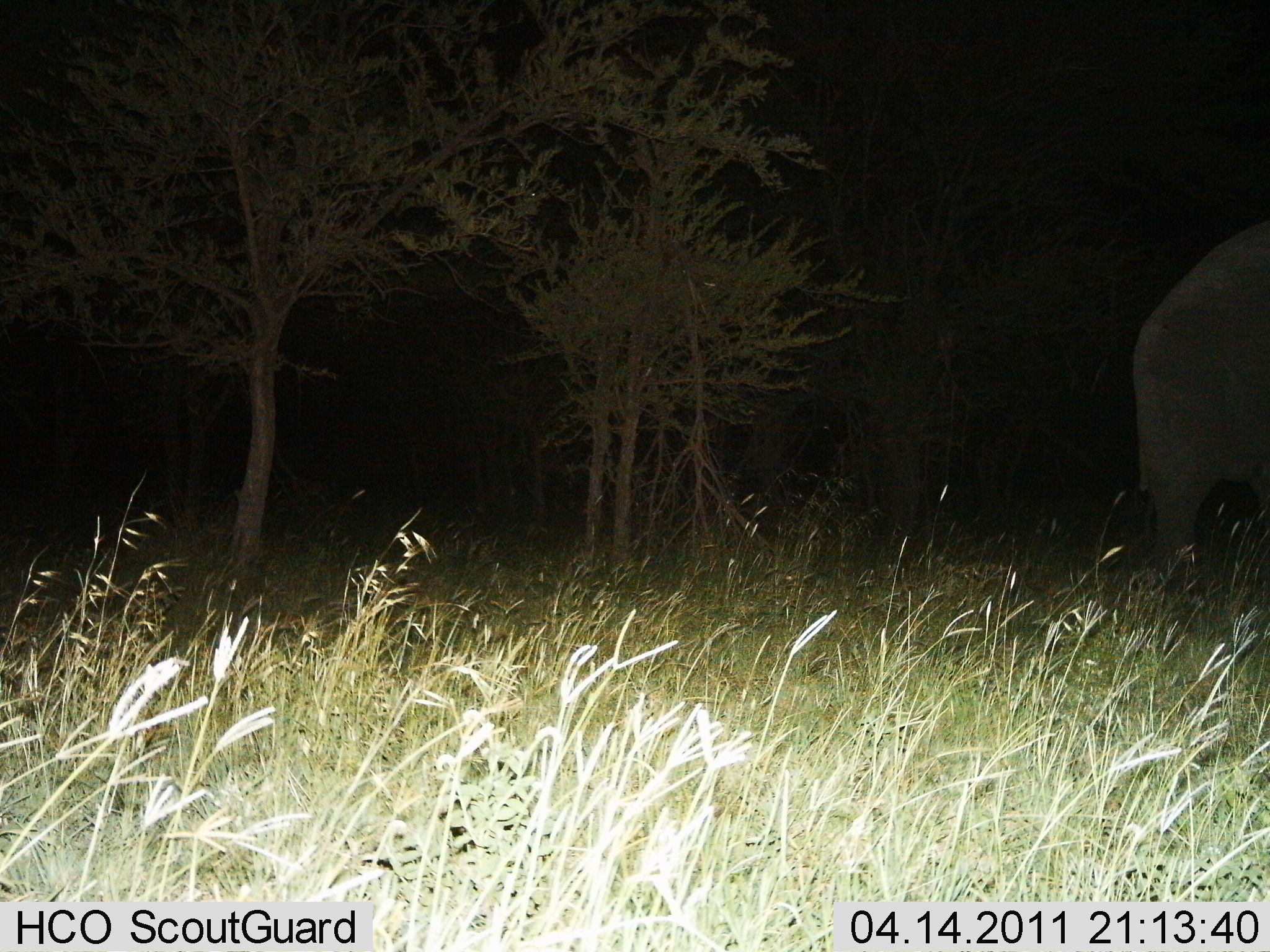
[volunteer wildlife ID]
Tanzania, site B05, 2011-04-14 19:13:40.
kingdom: Animalia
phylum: Chordata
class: Mammalia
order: Proboscidea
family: Elephantidae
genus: Loxodonta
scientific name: Loxodonta africana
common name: african bush elephant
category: elephant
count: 1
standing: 70%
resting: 0%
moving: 30%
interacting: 0%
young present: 0%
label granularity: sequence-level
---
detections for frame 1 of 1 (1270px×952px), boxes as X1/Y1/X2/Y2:
animal: 1122/219/1270/641